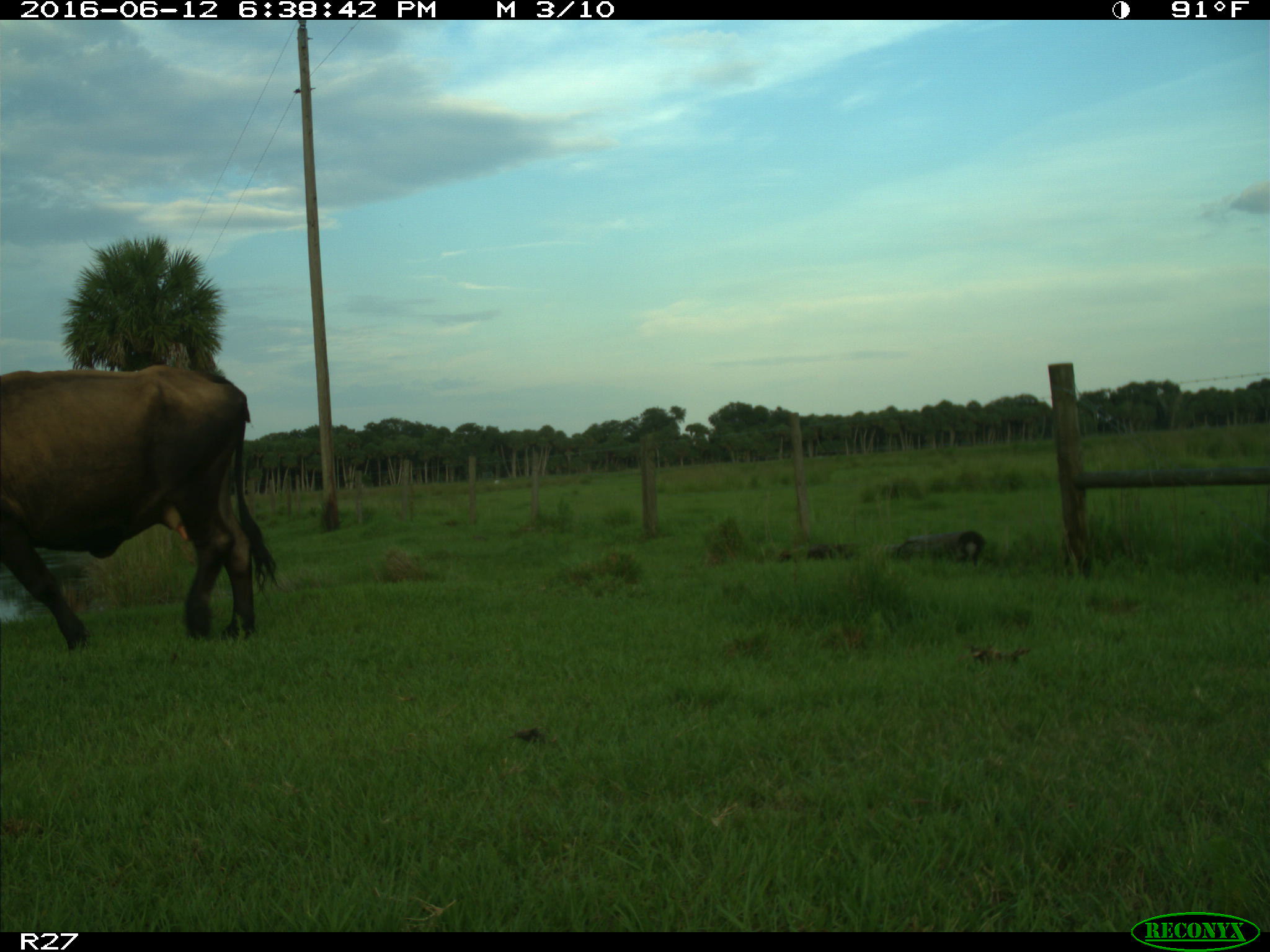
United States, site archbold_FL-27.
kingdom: Animalia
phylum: Chordata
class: Mammalia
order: Artiodactyla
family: Bovidae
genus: Bos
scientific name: Bos taurus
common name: domestic cow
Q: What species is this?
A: Bos taurus (domestic cow).